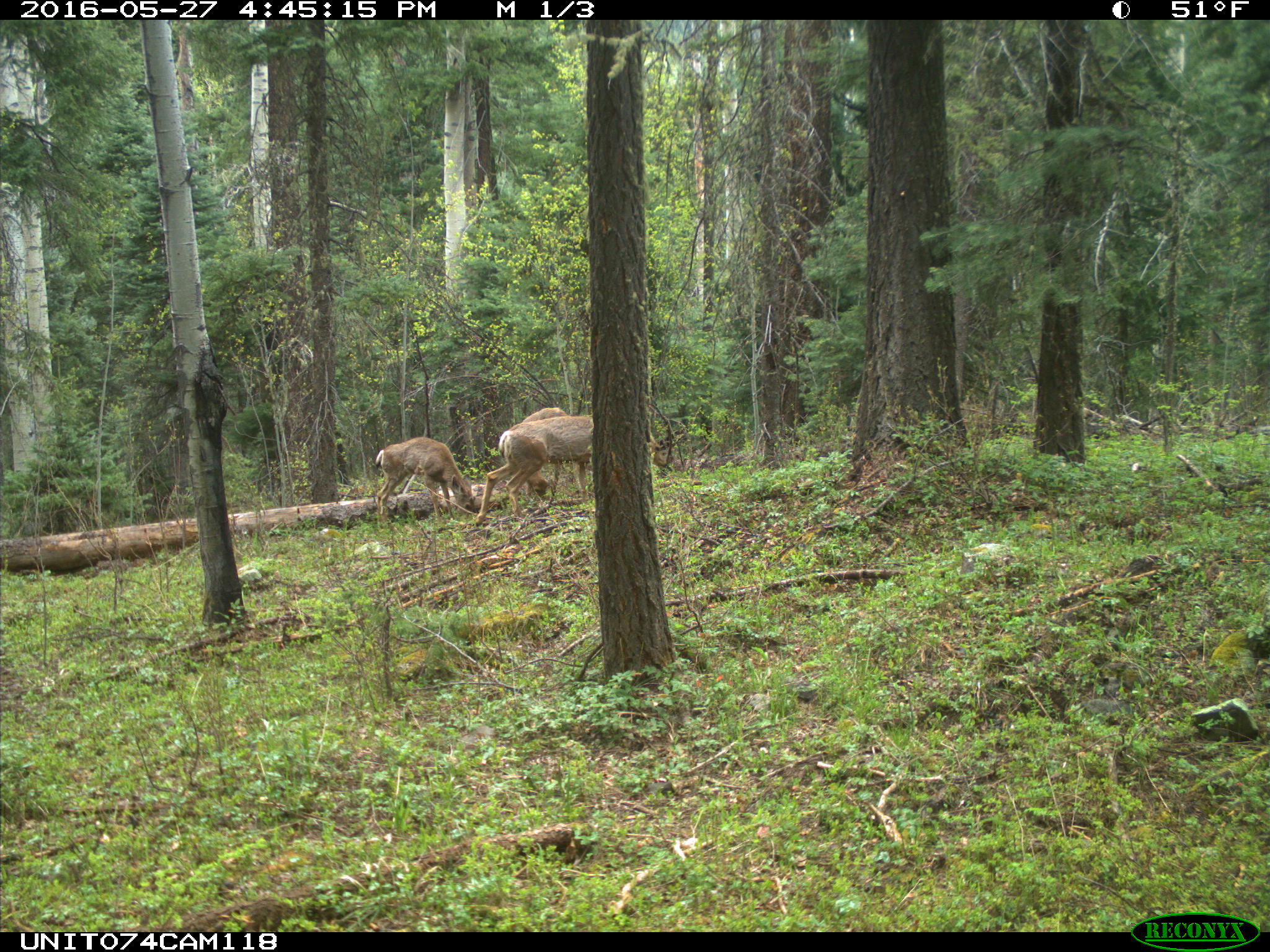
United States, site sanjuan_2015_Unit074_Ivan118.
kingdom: Animalia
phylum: Chordata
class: Mammalia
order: Artiodactyla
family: Cervidae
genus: Odocoileus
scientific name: Odocoileus hemionus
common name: mule deer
Odocoileus hemionus (mule deer).